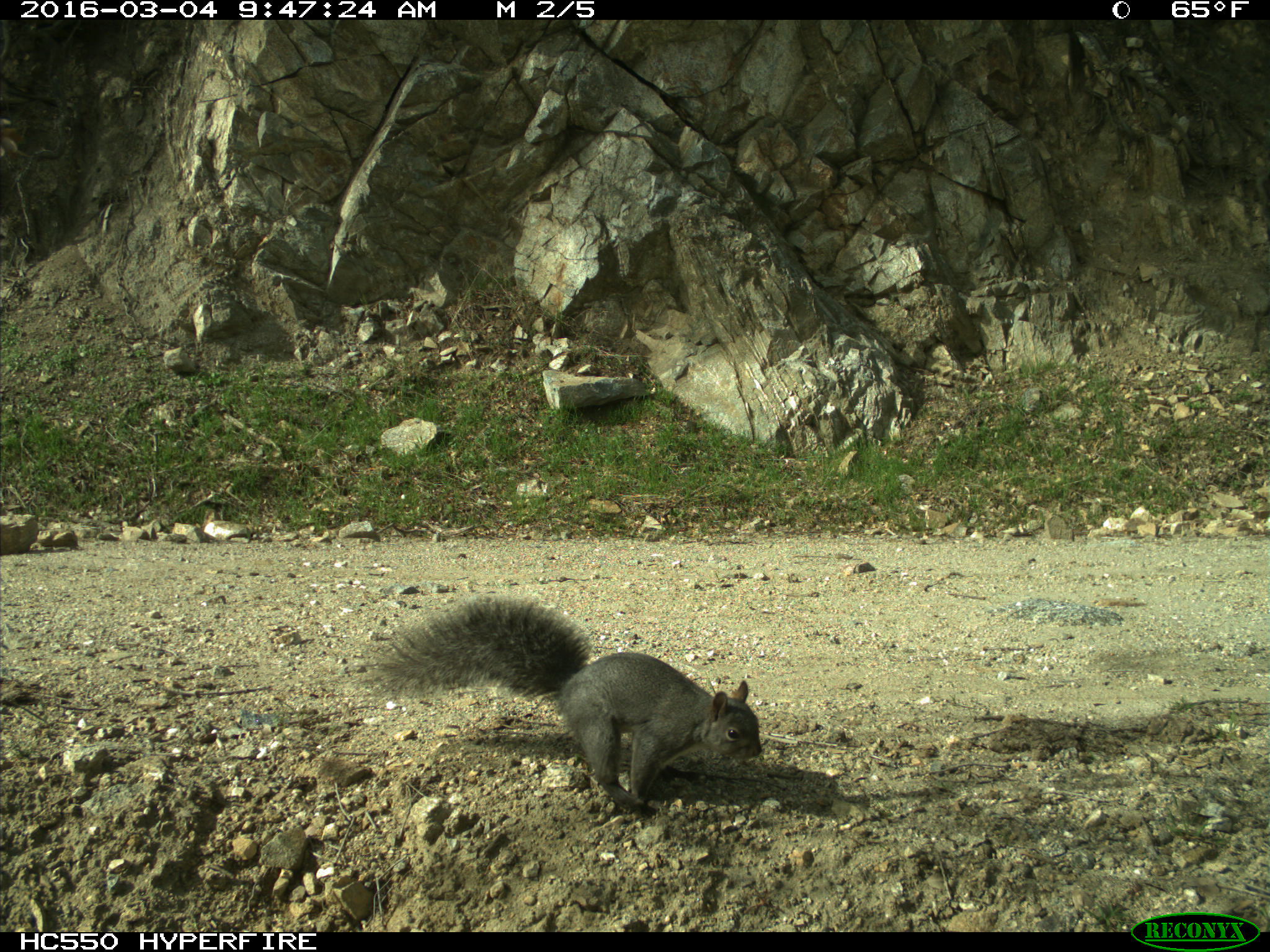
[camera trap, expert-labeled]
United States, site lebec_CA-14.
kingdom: Animalia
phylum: Chordata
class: Mammalia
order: Rodentia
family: Sciuridae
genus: Sciurus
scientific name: Sciurus carolinensis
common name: eastern gray squirrel